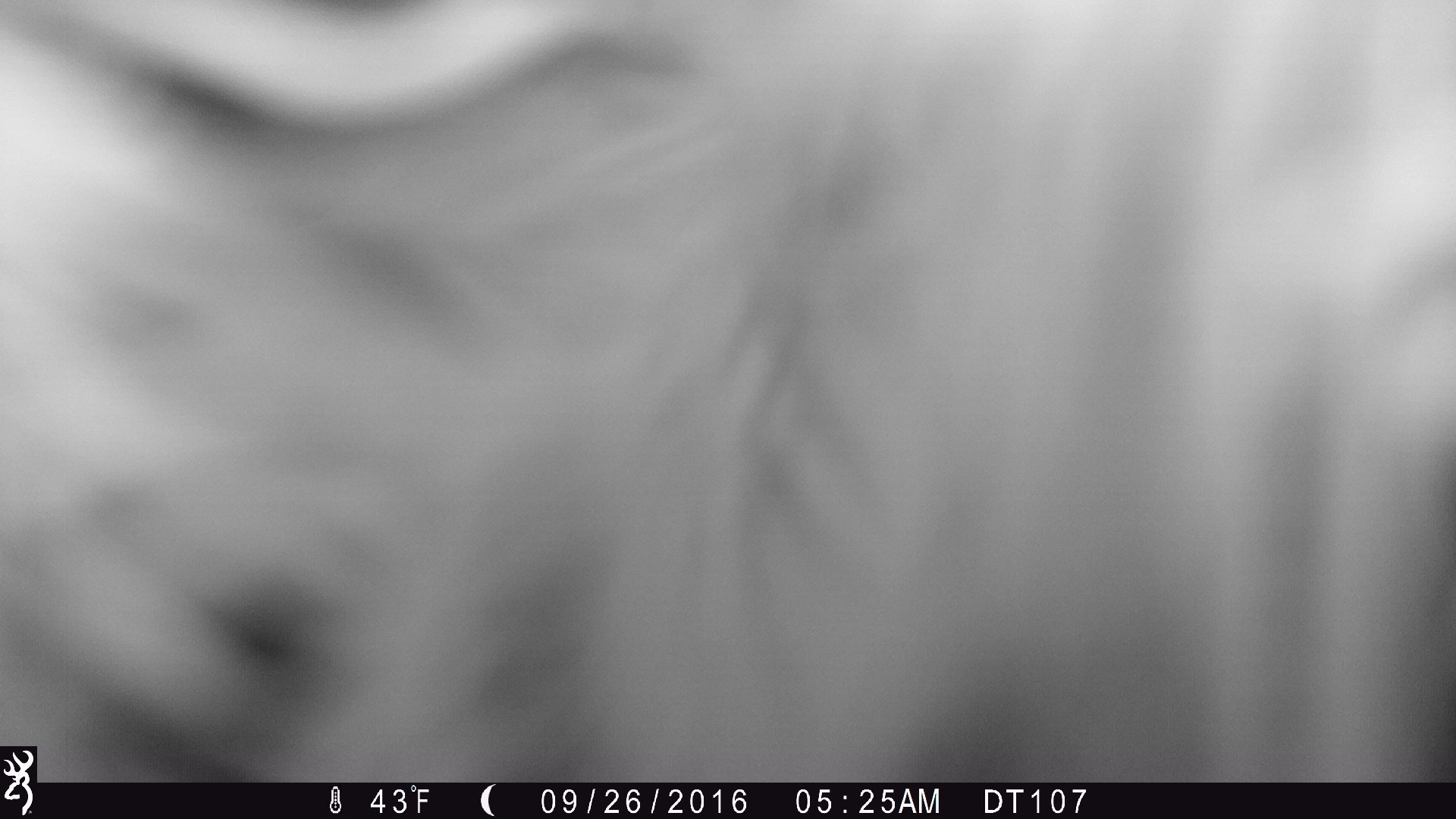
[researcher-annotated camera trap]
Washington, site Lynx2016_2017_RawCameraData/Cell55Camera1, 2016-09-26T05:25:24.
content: unidentified animal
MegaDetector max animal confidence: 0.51